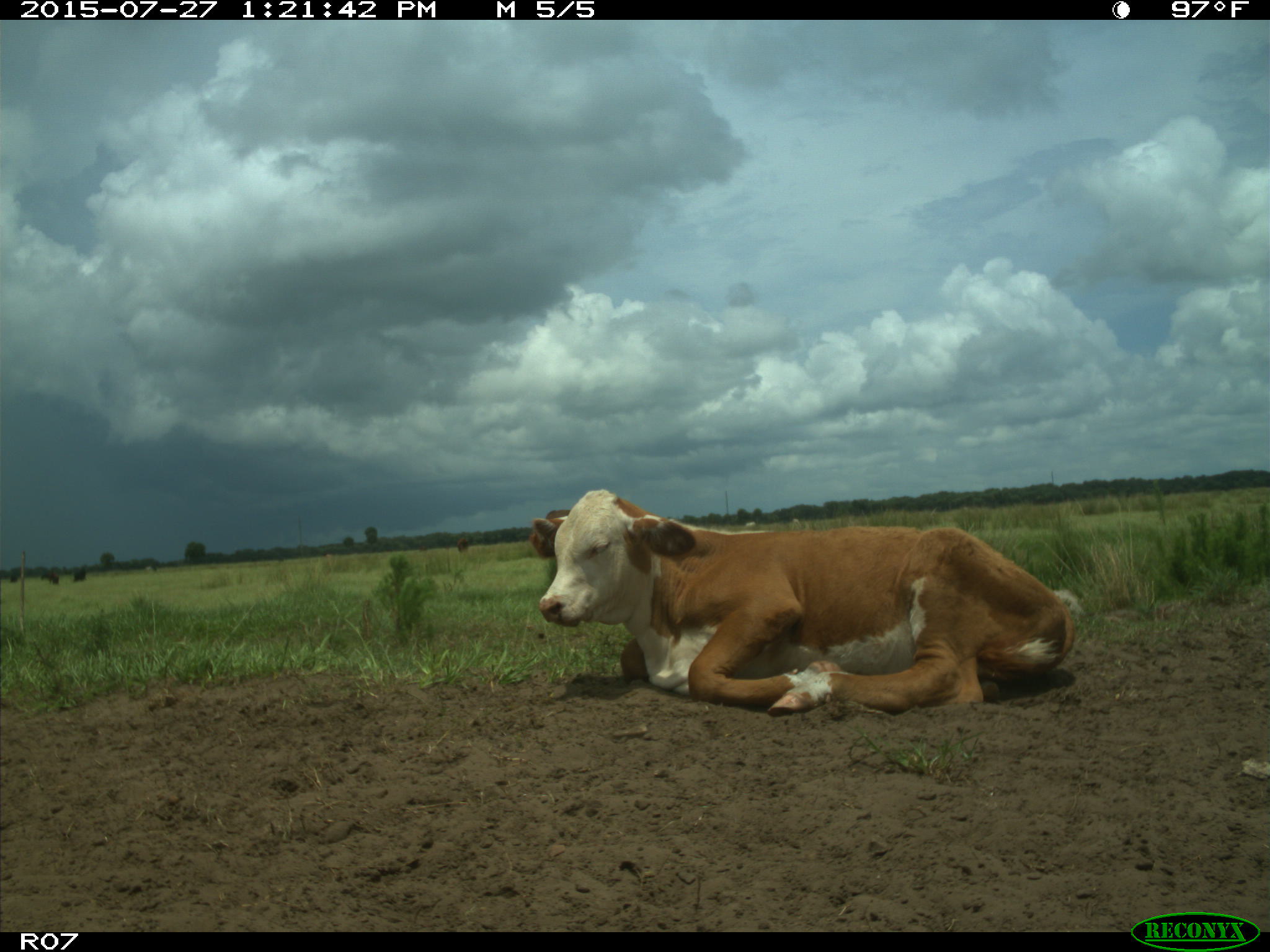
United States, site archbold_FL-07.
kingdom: Animalia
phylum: Chordata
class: Mammalia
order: Artiodactyla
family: Bovidae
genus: Bos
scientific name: Bos taurus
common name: domestic cow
Bos taurus (domestic cow).